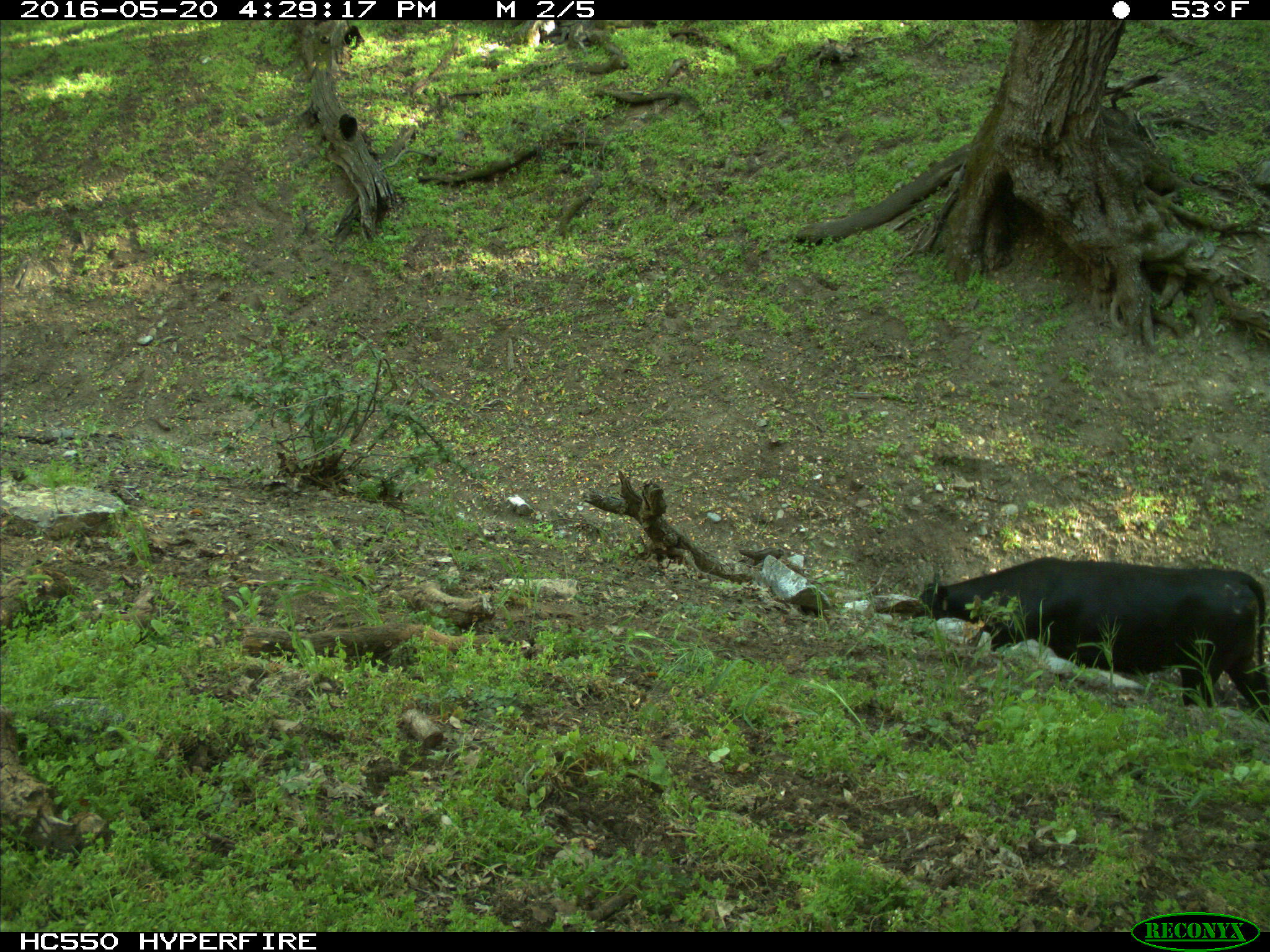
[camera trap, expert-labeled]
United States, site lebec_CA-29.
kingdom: Animalia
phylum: Chordata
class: Mammalia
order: Artiodactyla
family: Bovidae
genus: Bos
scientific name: Bos taurus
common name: domestic cow